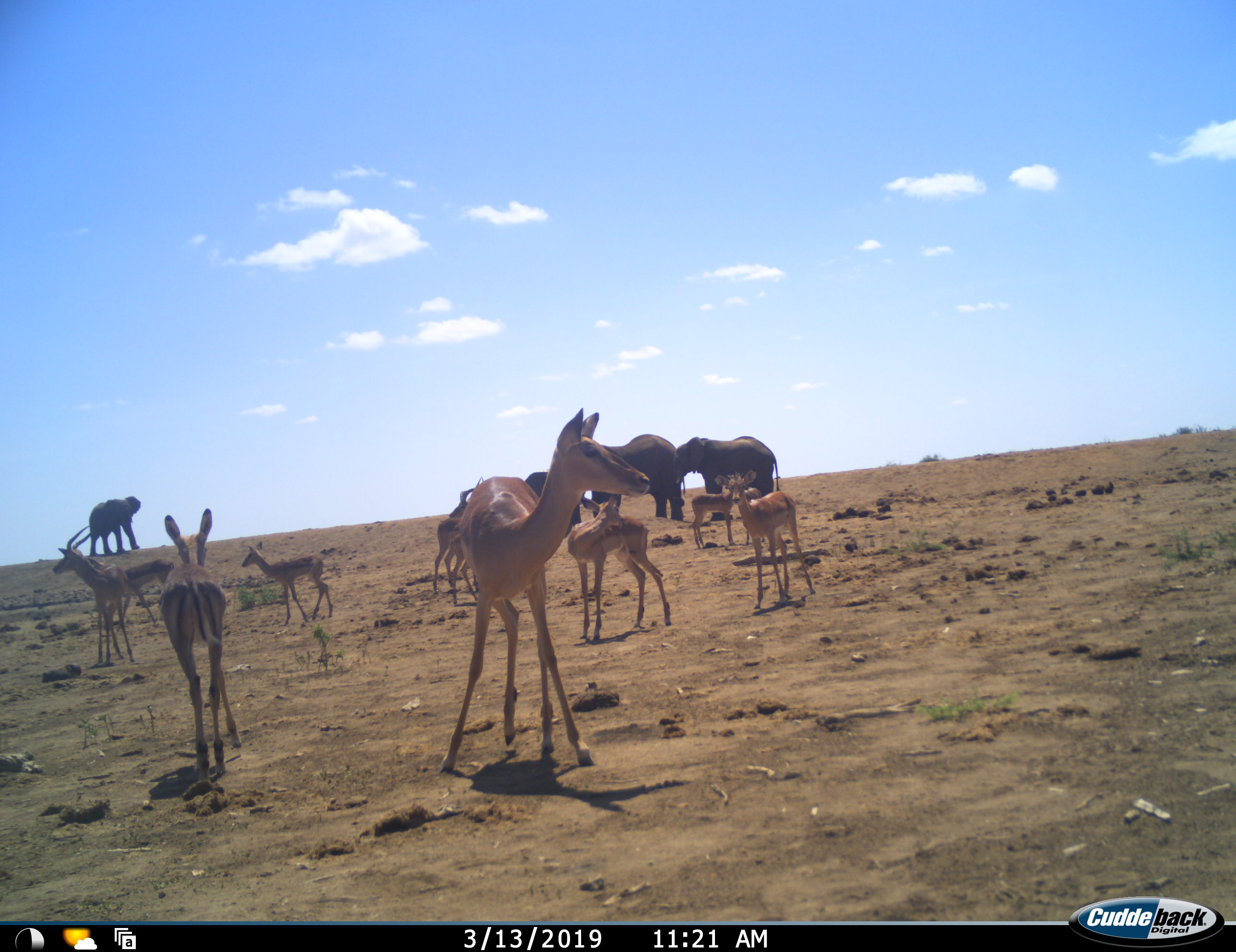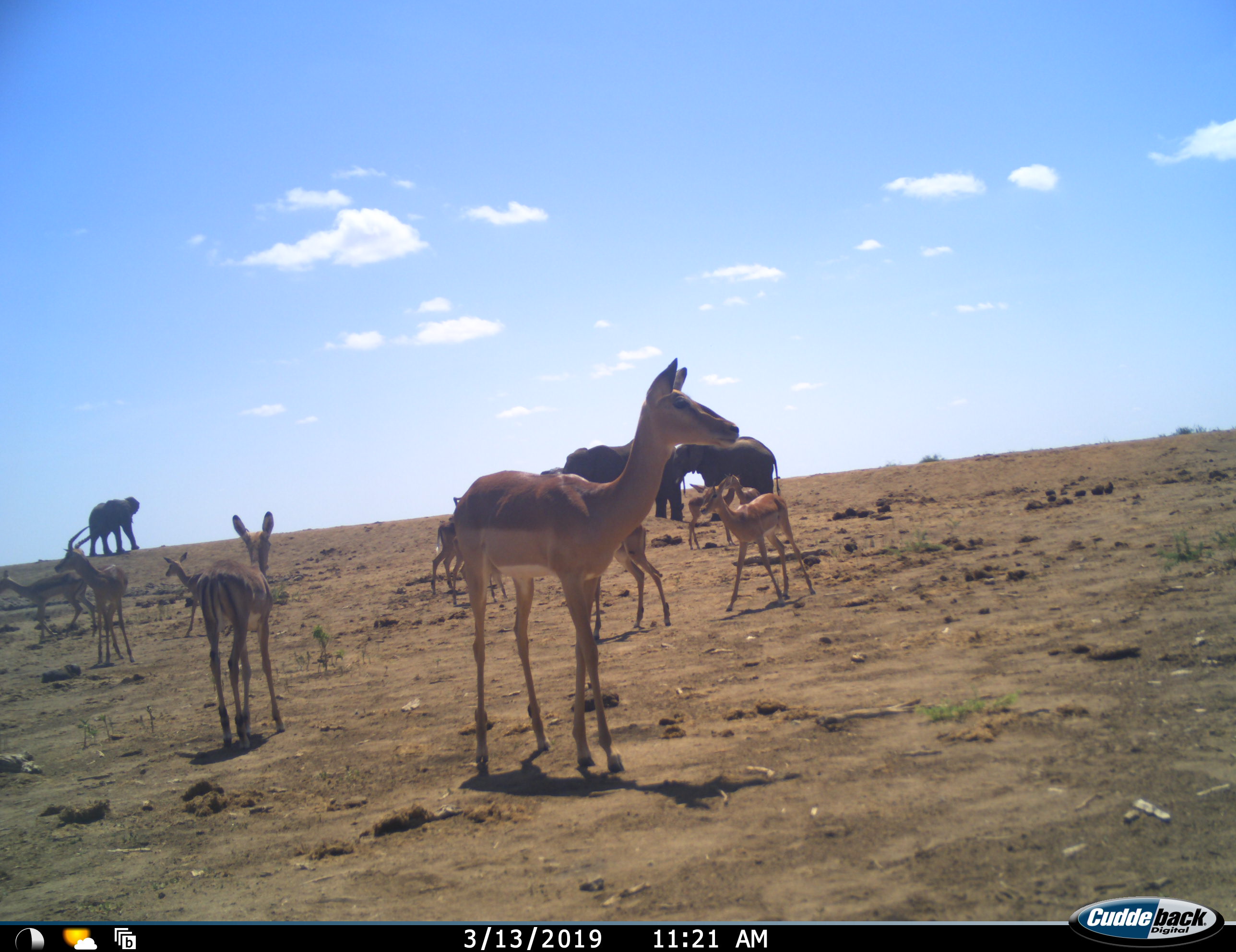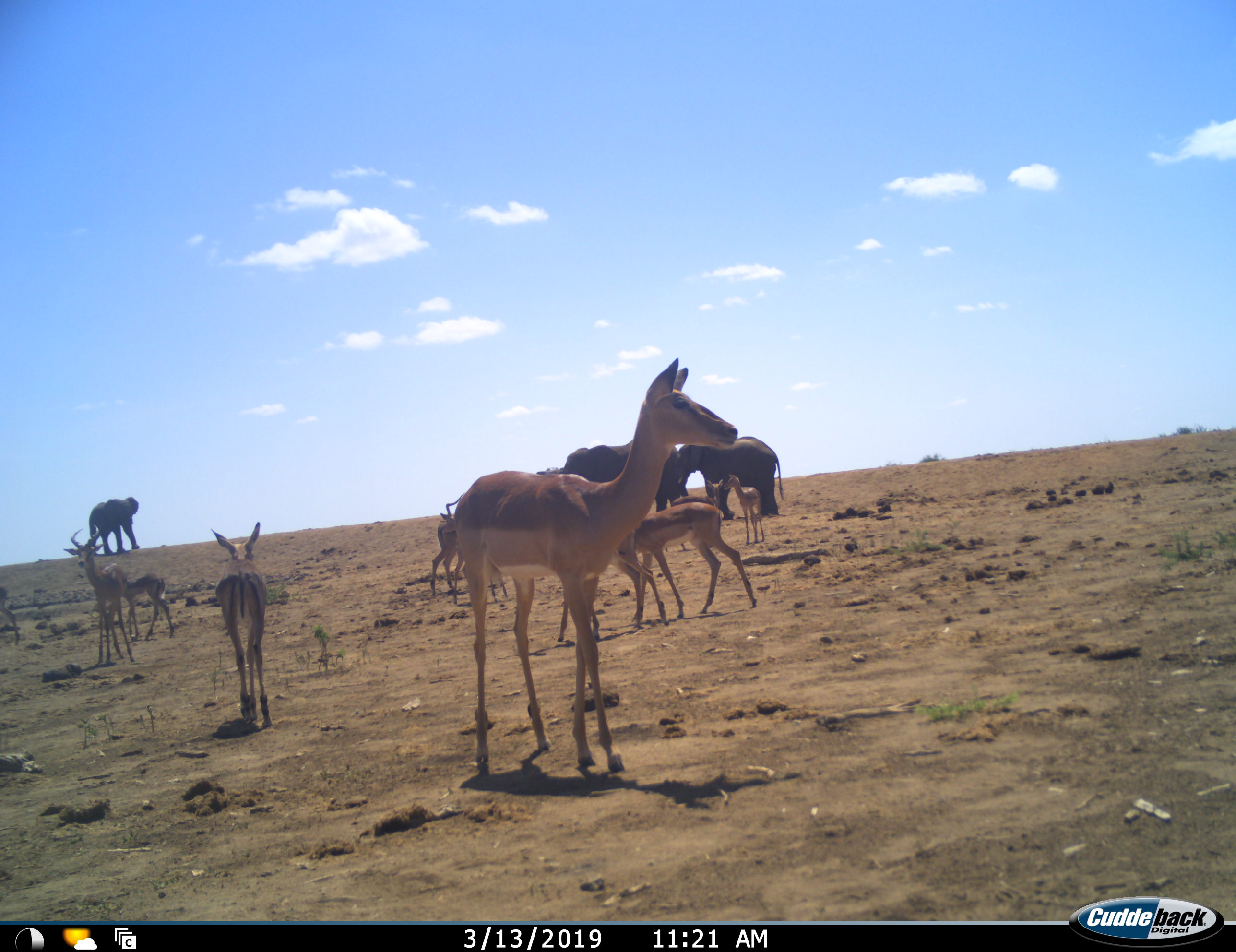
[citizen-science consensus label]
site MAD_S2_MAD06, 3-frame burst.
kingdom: Animalia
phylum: Chordata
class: Mammalia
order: Proboscidea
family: Elephantidae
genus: Loxodonta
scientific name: Loxodonta africana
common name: african bush elephant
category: elephant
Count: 4.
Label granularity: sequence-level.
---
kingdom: Animalia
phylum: Chordata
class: Mammalia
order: Artiodactyla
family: Bovidae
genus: Aepyceros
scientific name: Aepyceros melampus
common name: impala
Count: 10.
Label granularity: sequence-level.